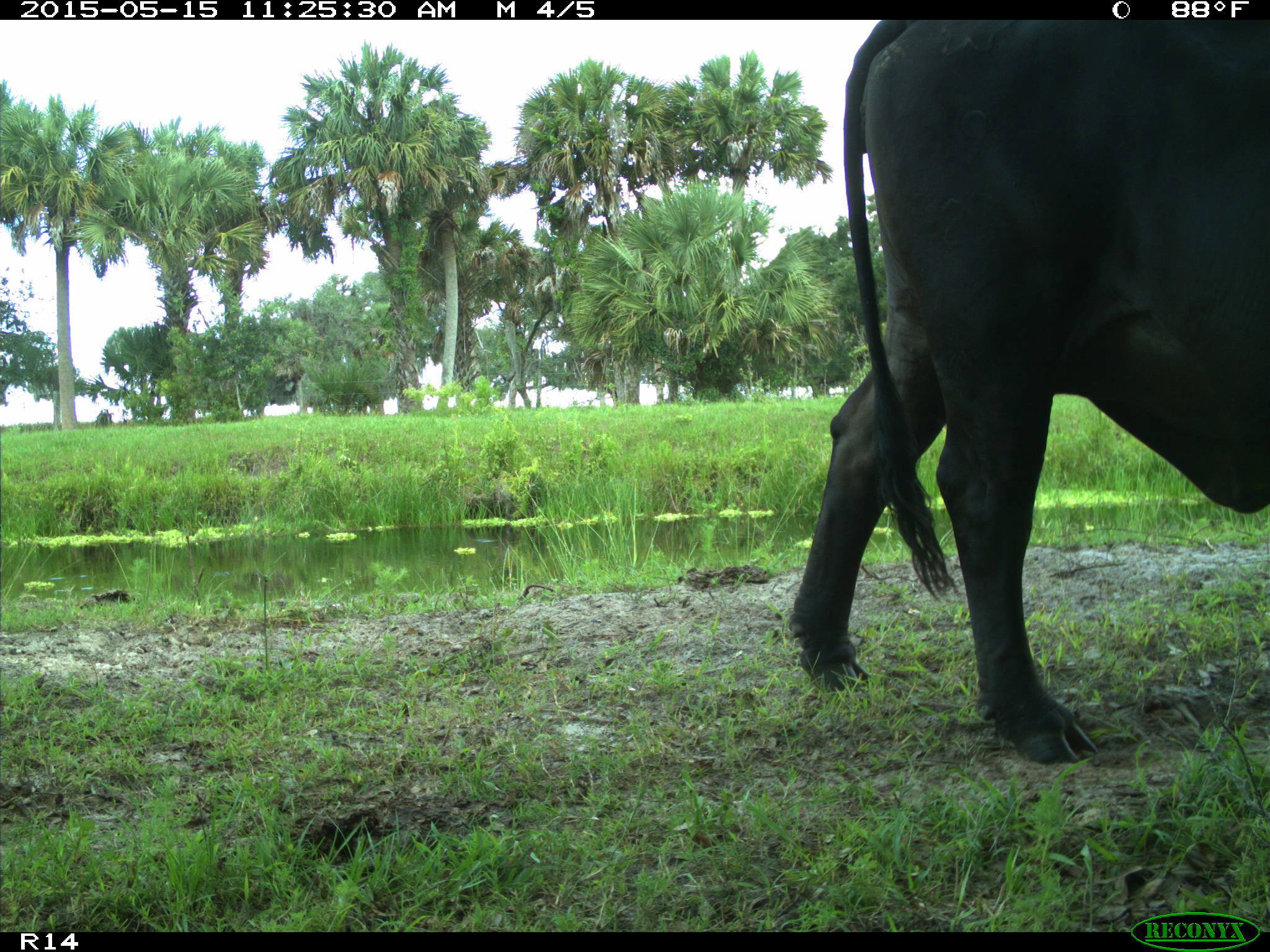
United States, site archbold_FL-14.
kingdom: Animalia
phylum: Chordata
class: Mammalia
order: Artiodactyla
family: Bovidae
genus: Bos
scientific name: Bos taurus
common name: domestic cow